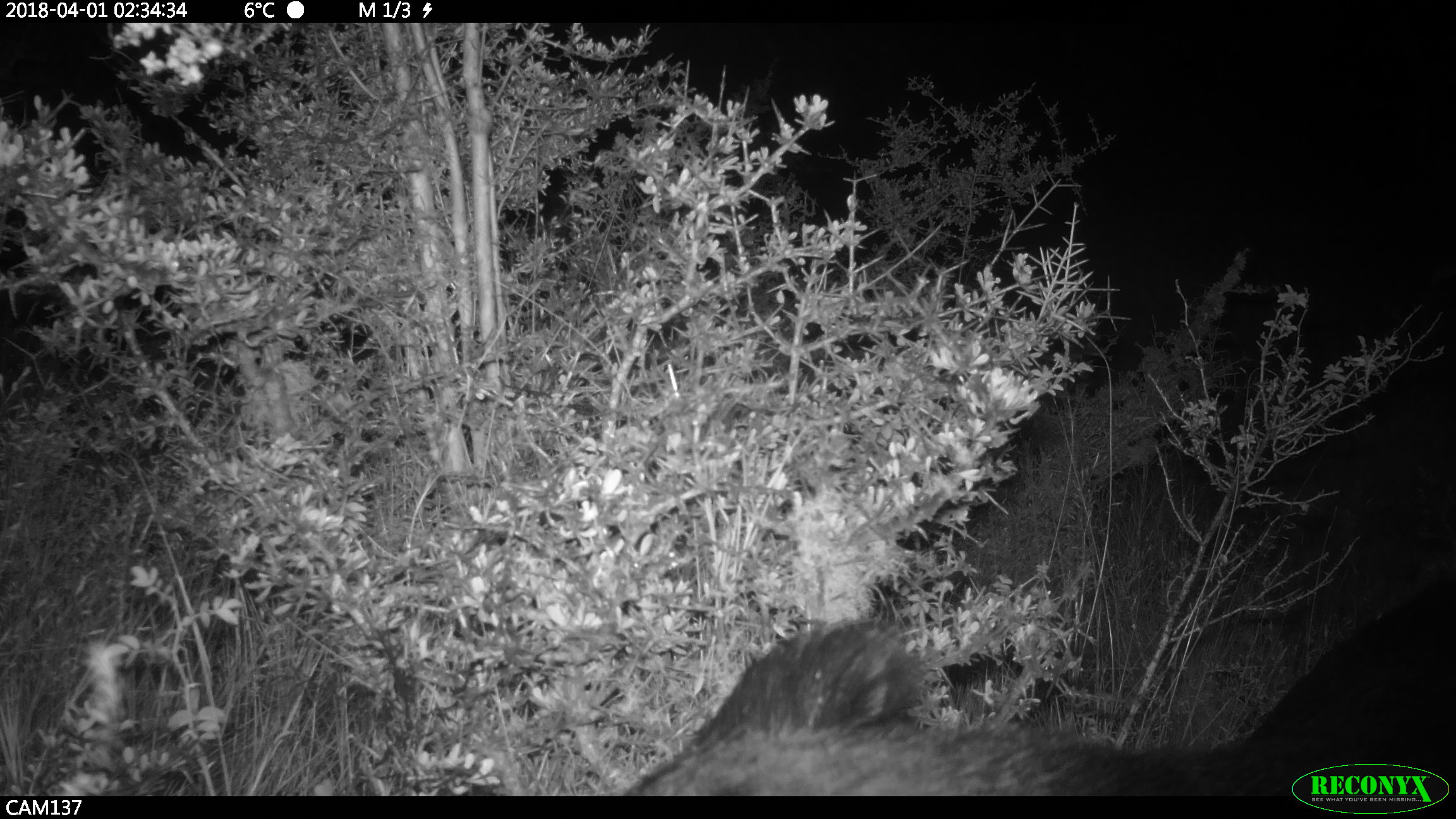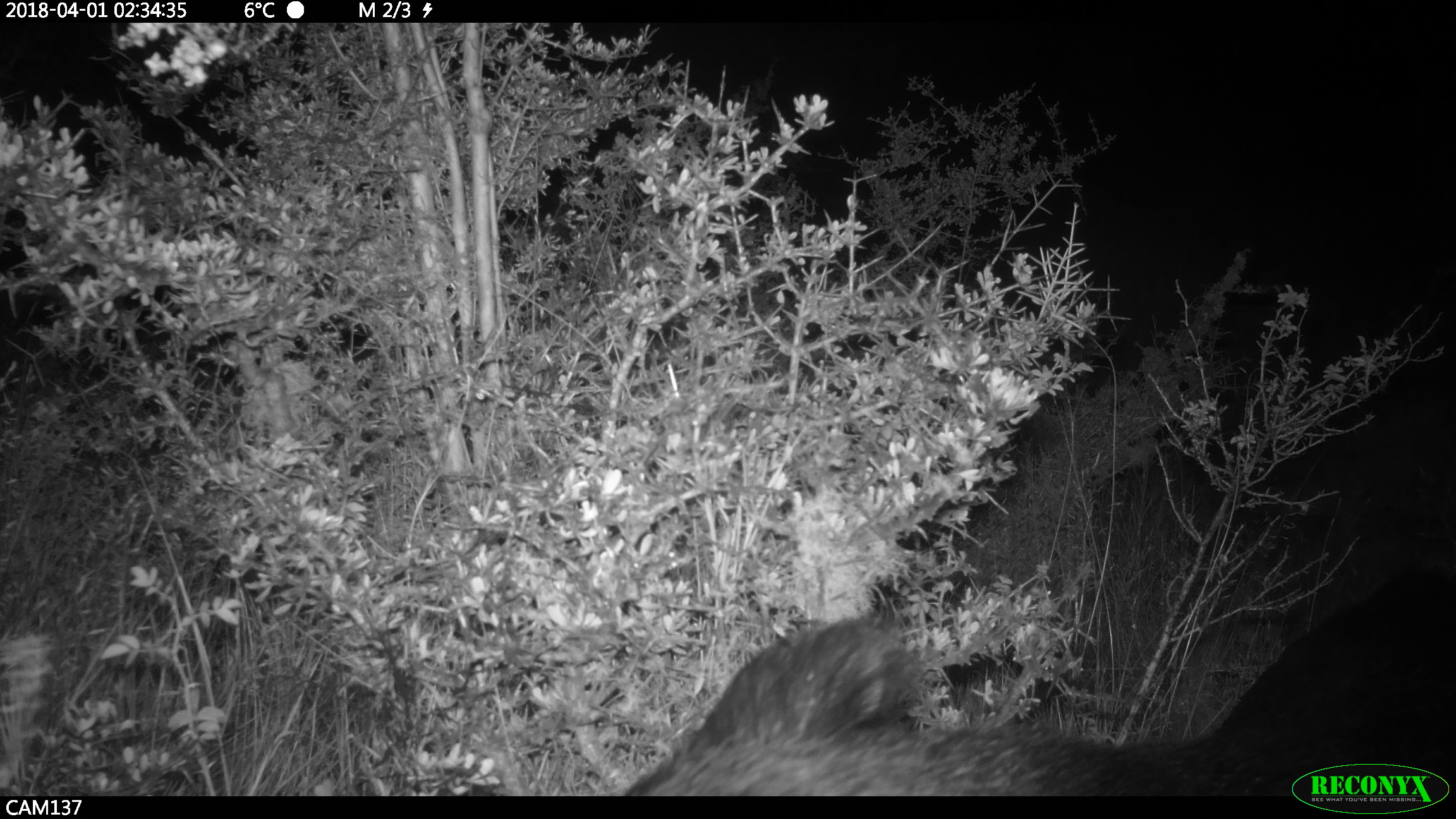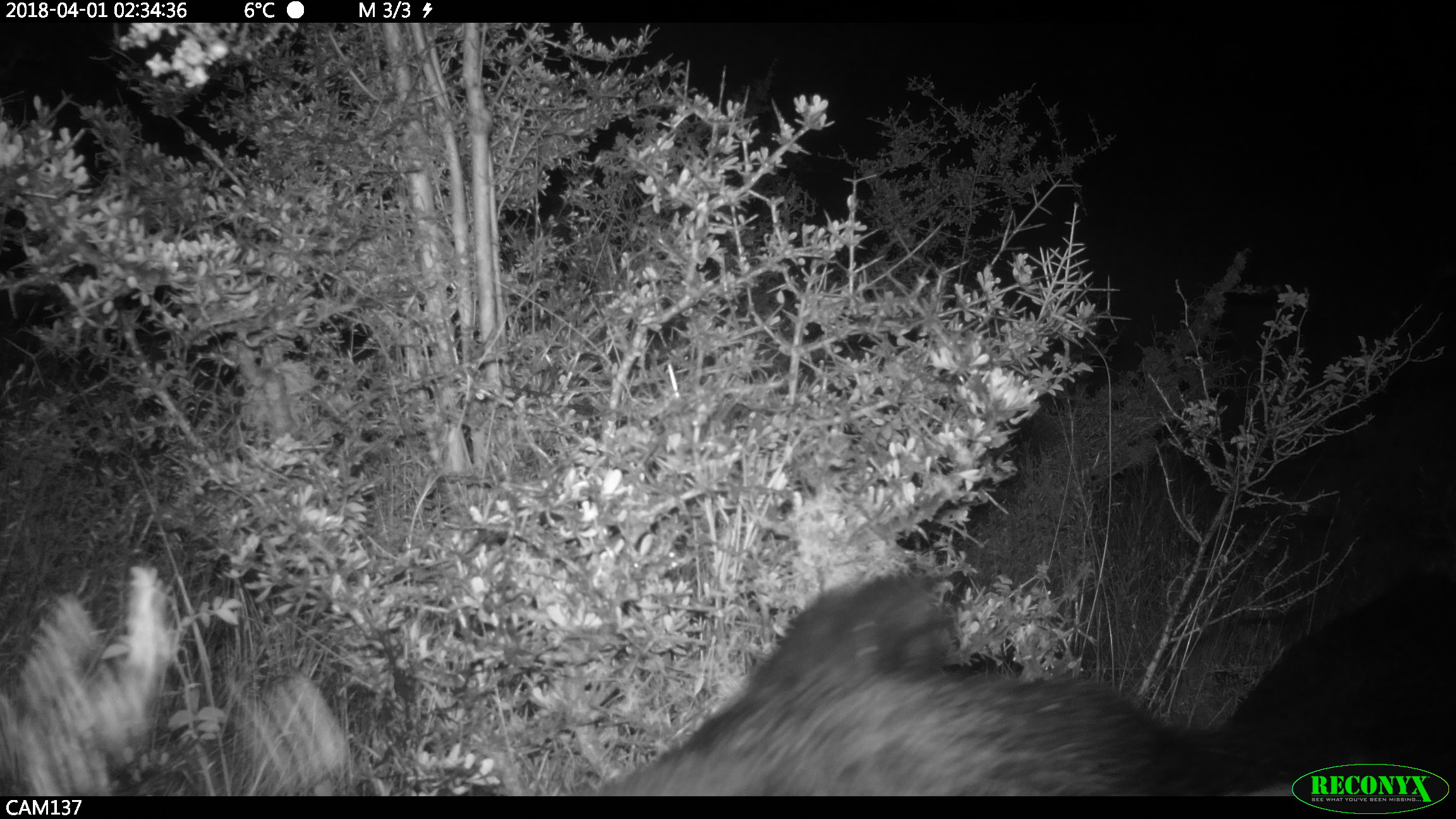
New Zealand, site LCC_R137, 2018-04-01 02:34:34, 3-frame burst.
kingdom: Animalia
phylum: Chordata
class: Mammalia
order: Artiodactyla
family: Suidae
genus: Sus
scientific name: Sus scrofa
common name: pig